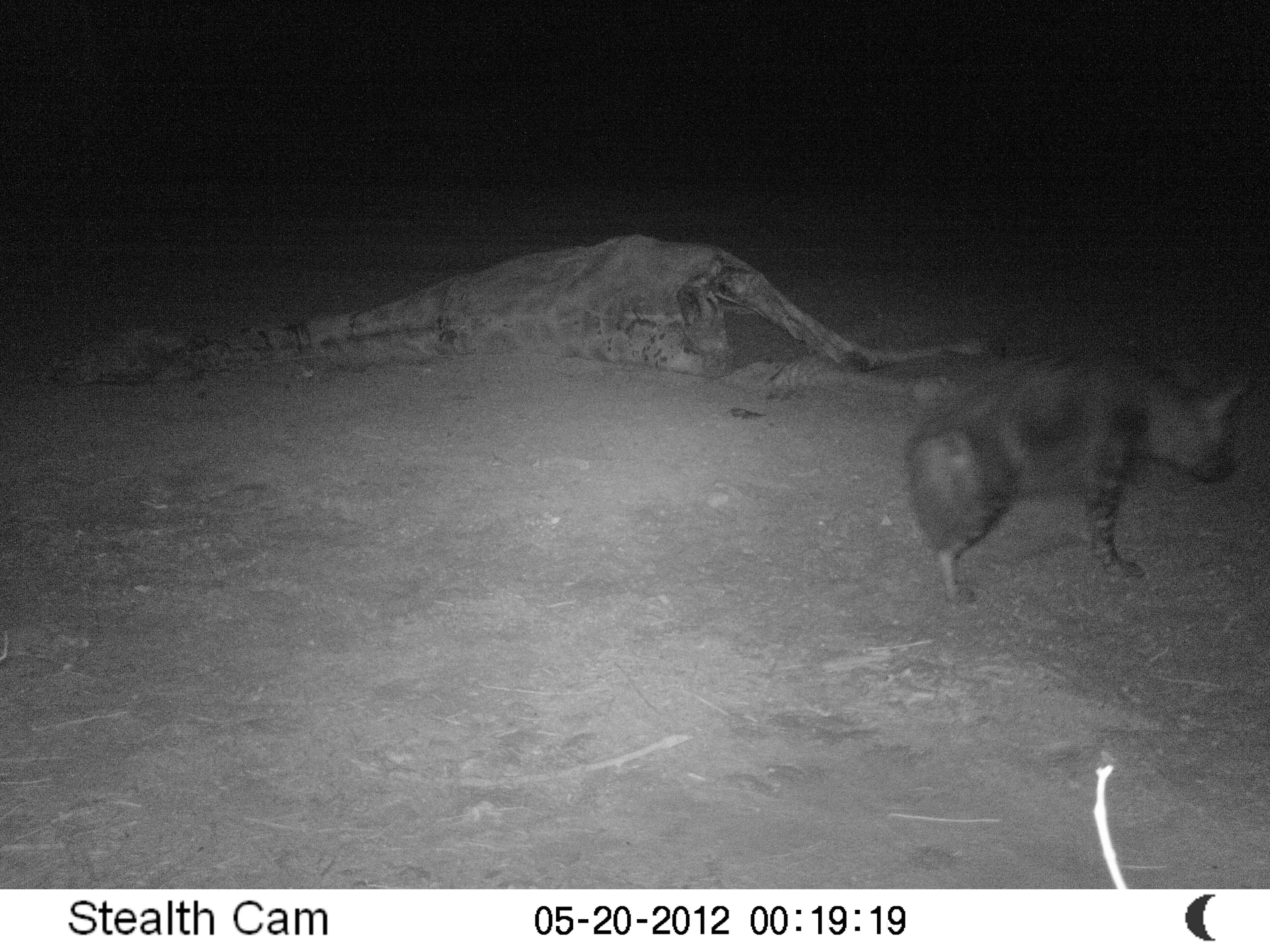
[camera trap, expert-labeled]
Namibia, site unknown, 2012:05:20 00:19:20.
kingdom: Animalia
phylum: Chordata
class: Mammalia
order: Carnivora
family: Hyaenidae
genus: Parahyaena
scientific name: Parahyaena brunnea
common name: brown hyena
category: hyaena brunnea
Hyaena brunnea (brown hyena) (Parahyaena brunnea).